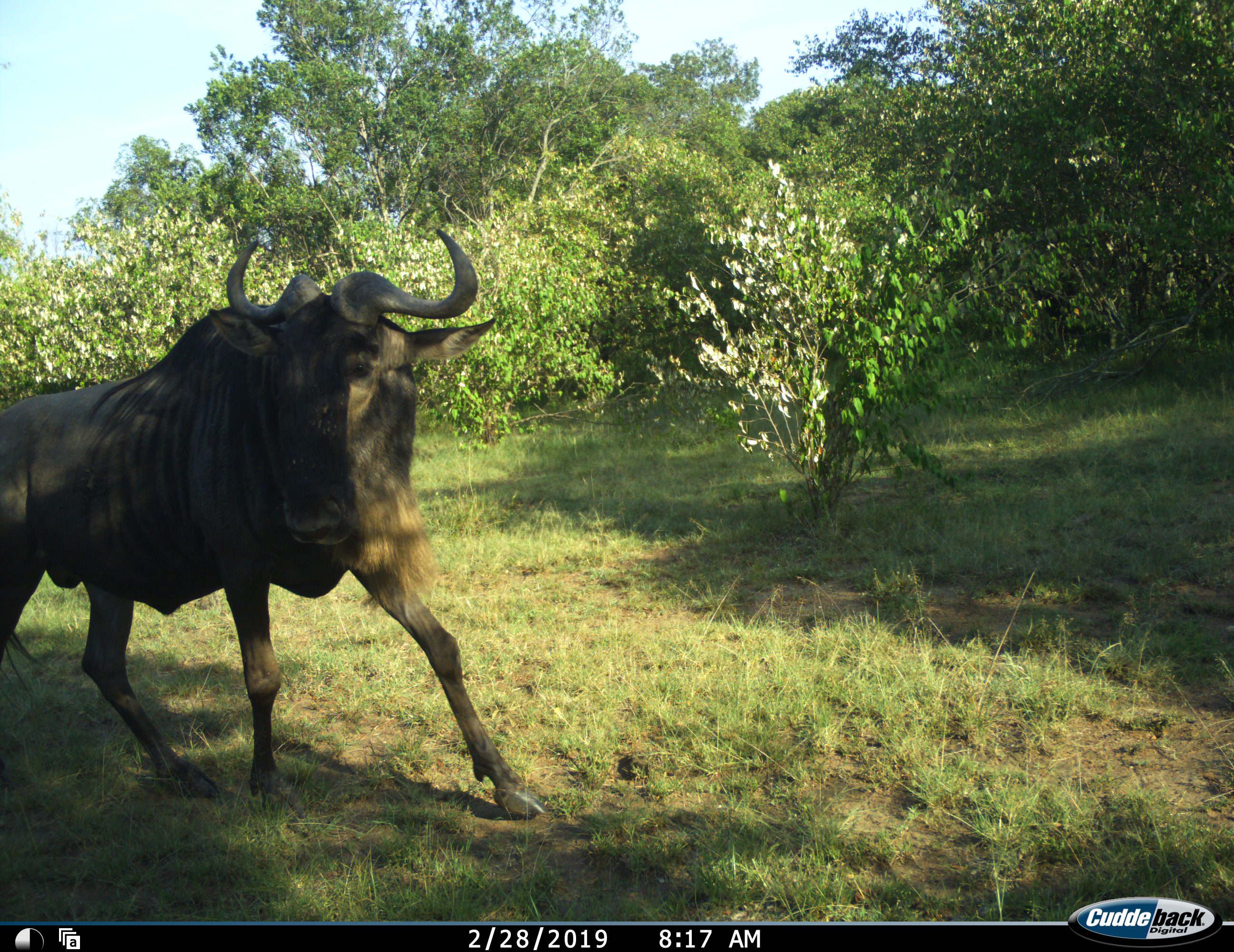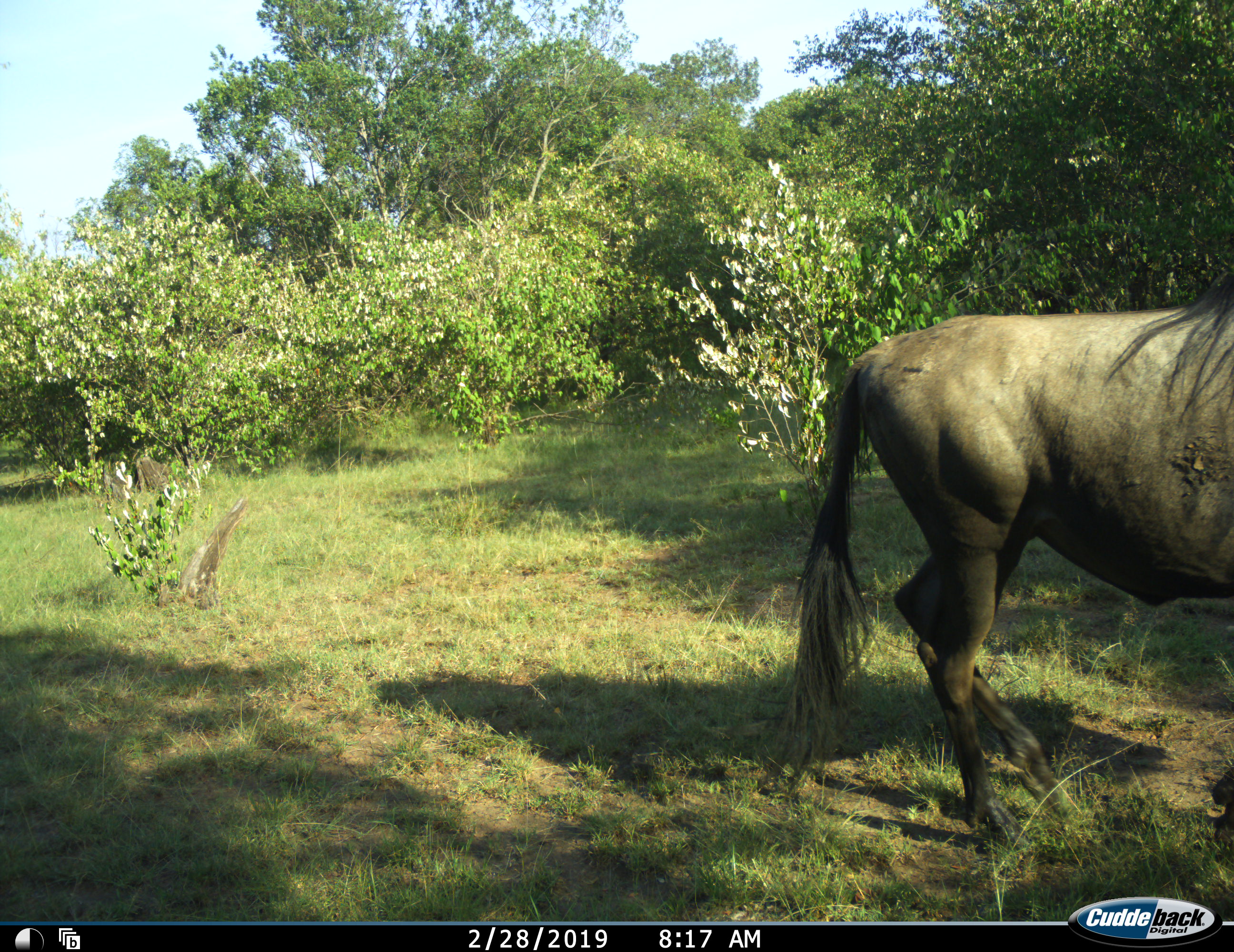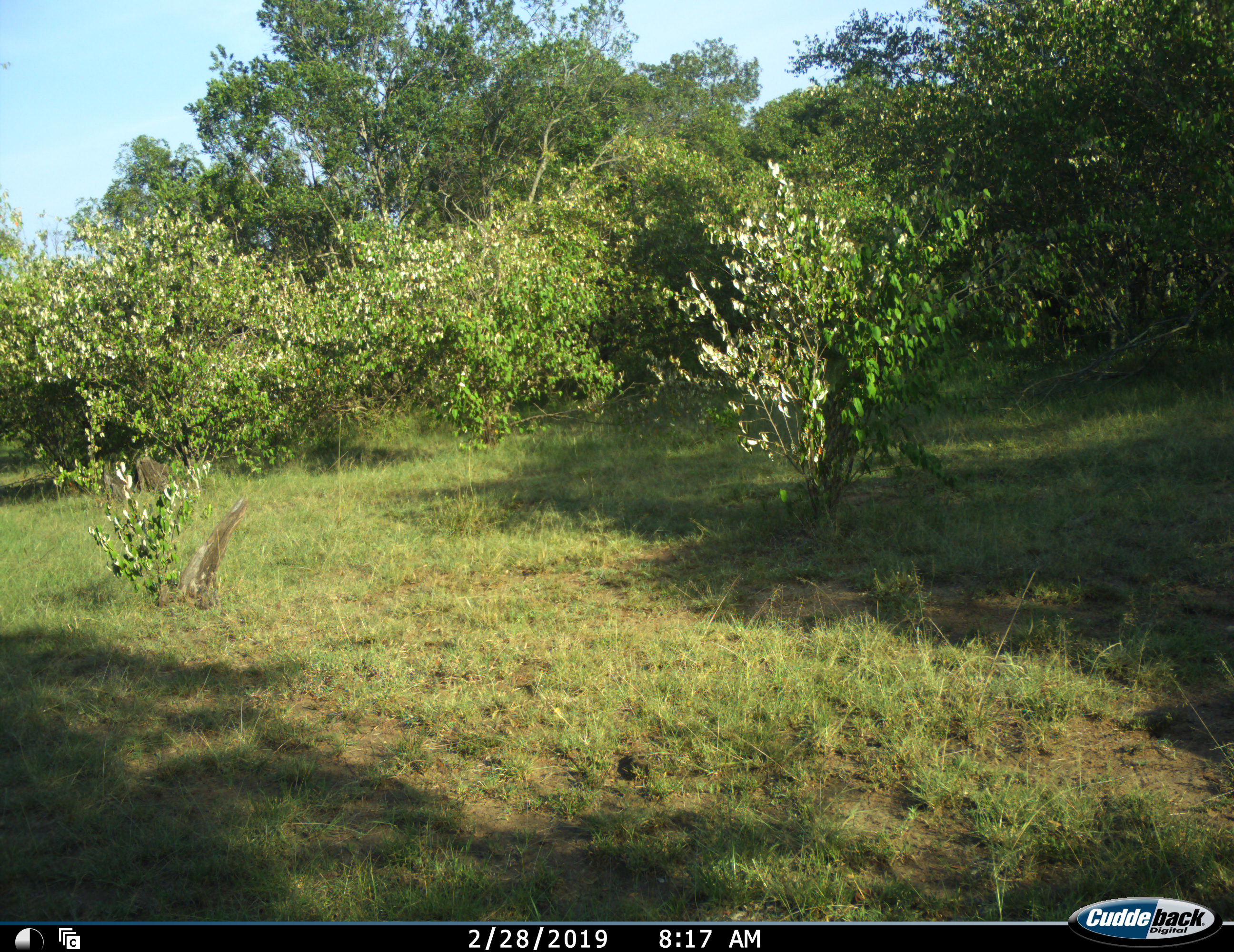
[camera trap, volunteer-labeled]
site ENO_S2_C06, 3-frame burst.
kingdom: Animalia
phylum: Chordata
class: Mammalia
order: Artiodactyla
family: Bovidae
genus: Connochaetes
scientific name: Connochaetes taurinus taurinus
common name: blue wildebeest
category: wildebeestblue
Wildebeestblue (blue wildebeest) (Connochaetes taurinus taurinus), count 1. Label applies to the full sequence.